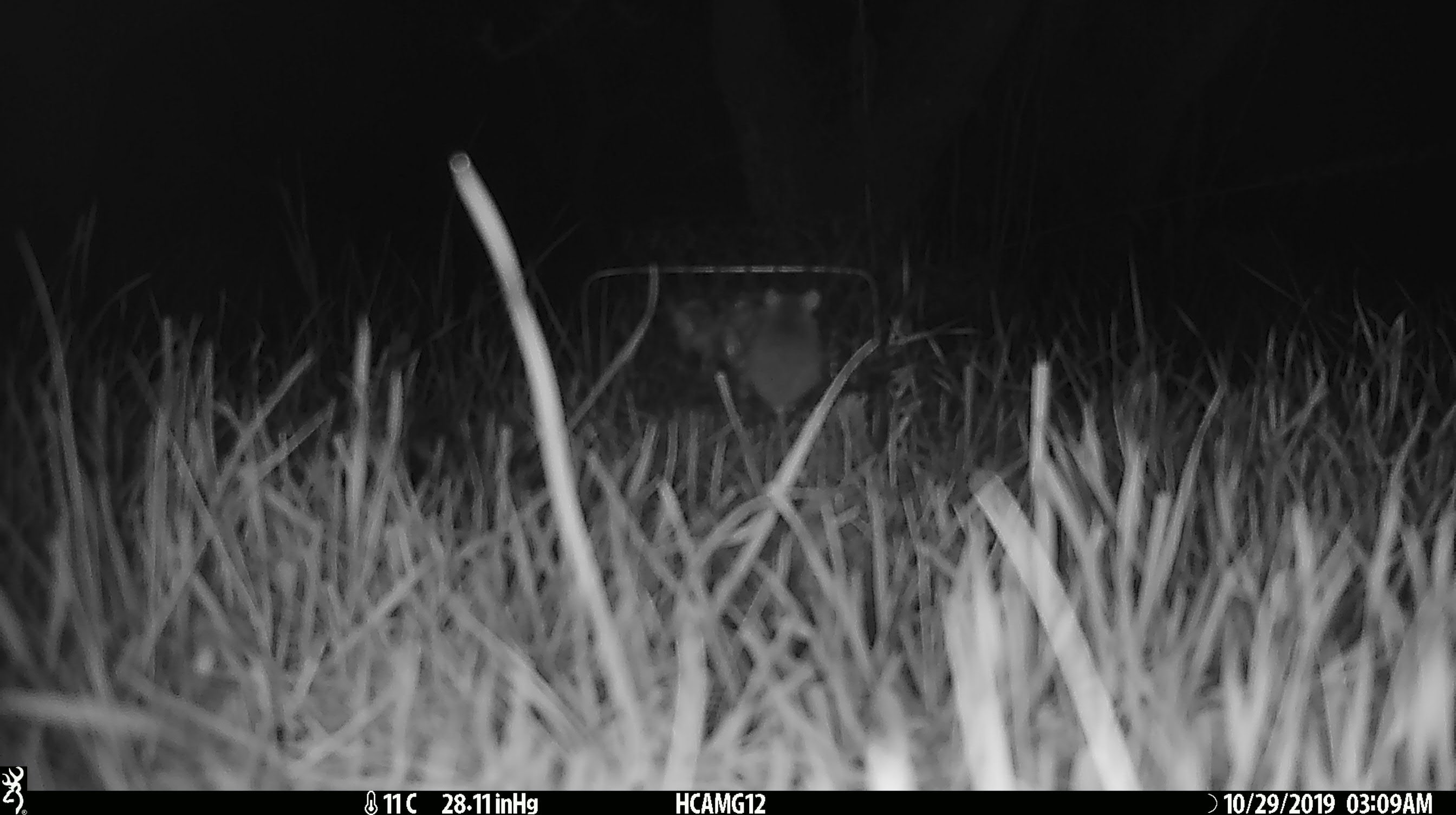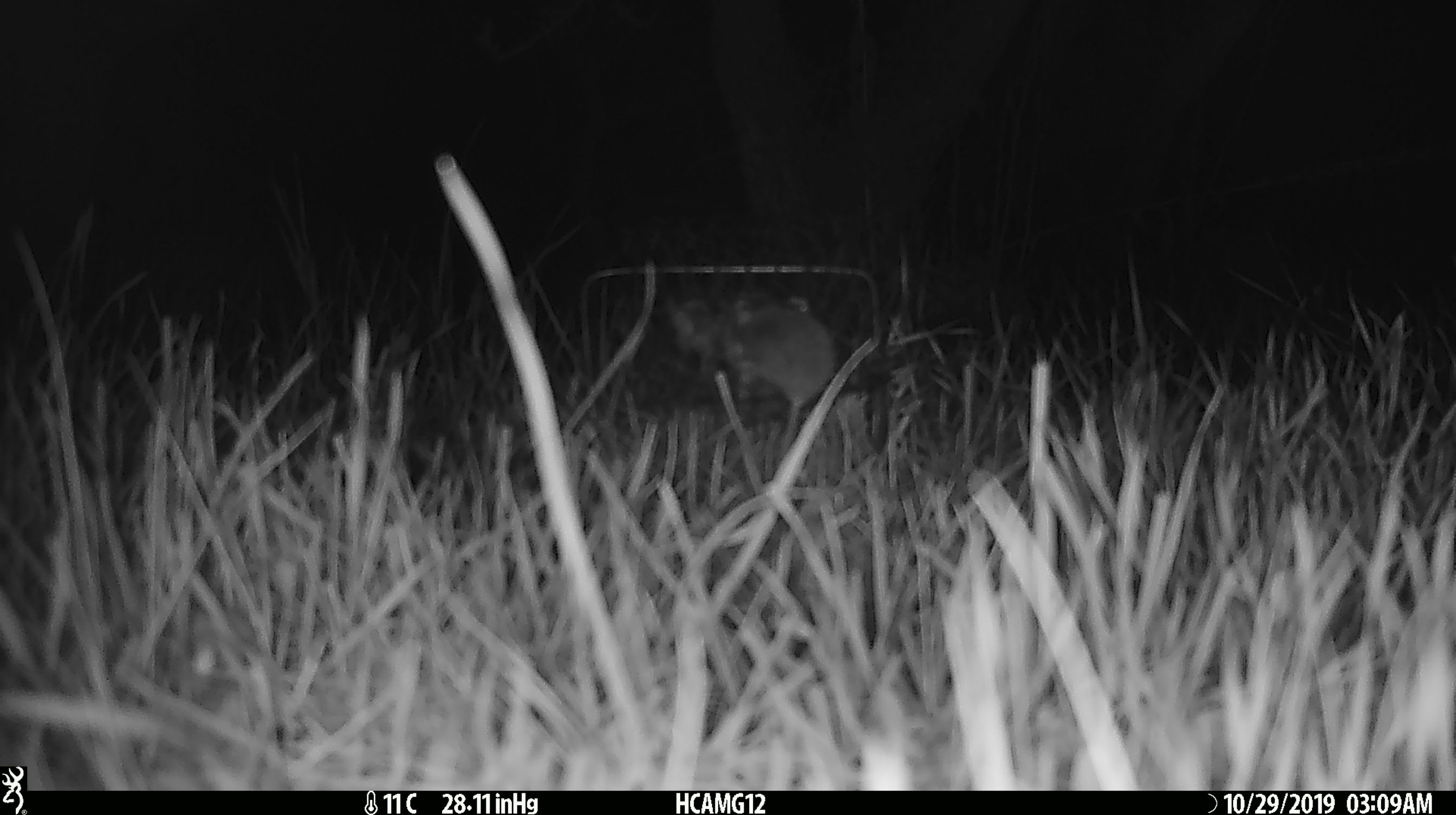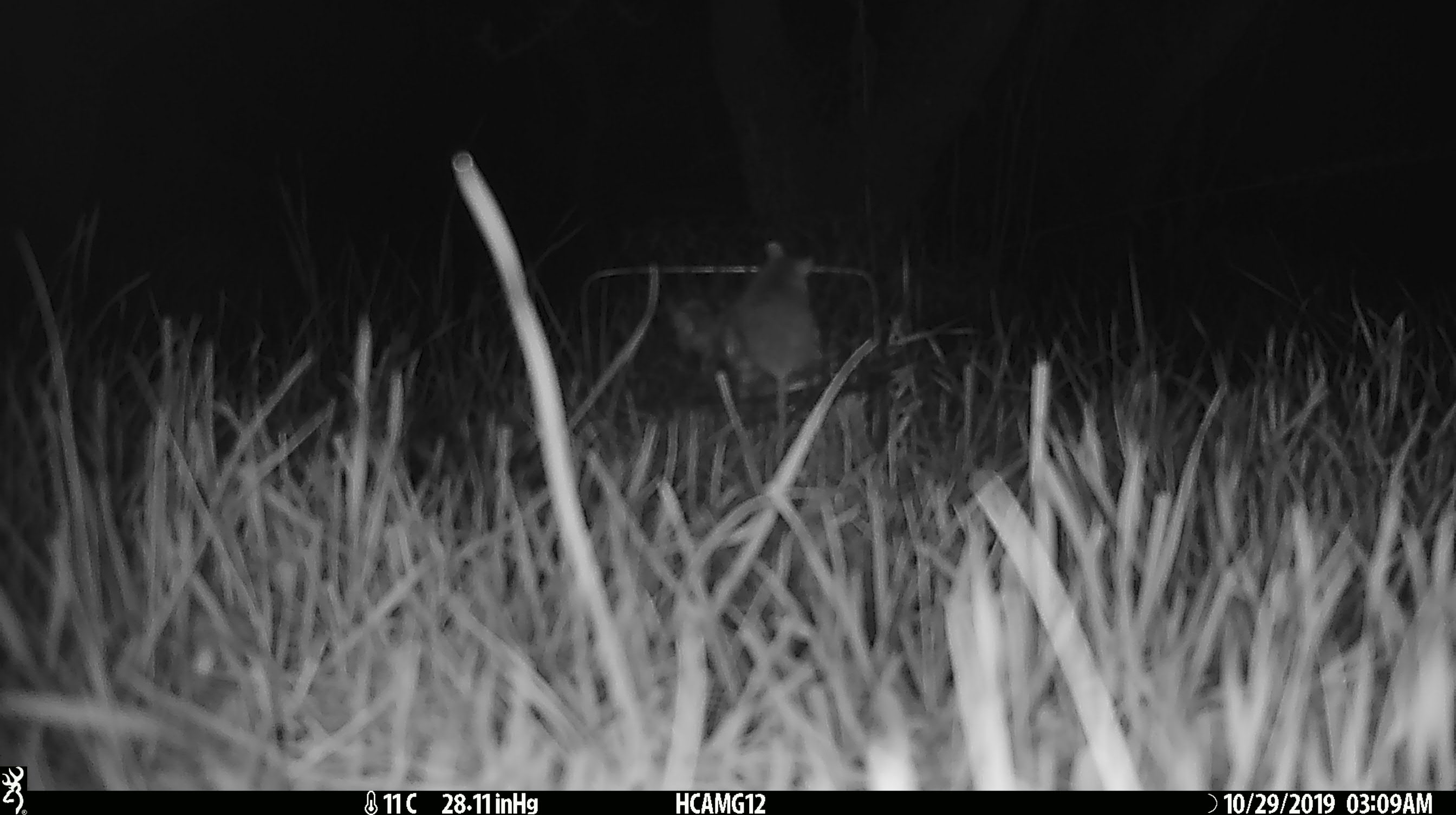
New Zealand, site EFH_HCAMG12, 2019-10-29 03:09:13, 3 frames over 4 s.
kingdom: Animalia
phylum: Chordata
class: Mammalia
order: Rodentia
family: Muridae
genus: Mus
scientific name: Mus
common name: mouse